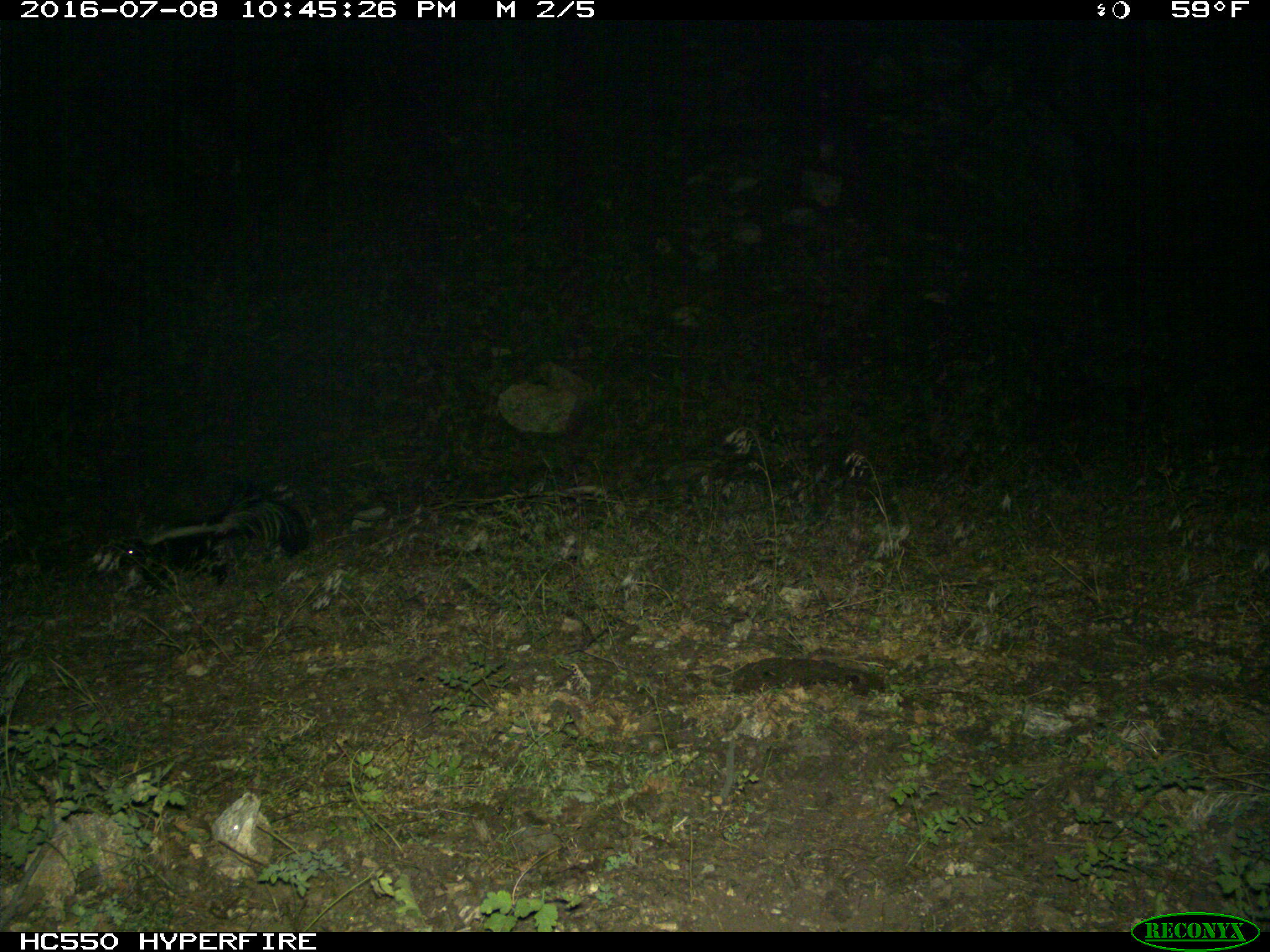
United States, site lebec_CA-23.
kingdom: Animalia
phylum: Chordata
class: Mammalia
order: Carnivora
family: Mephitidae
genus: Mephitis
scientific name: Mephitis mephitis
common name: striped skunk